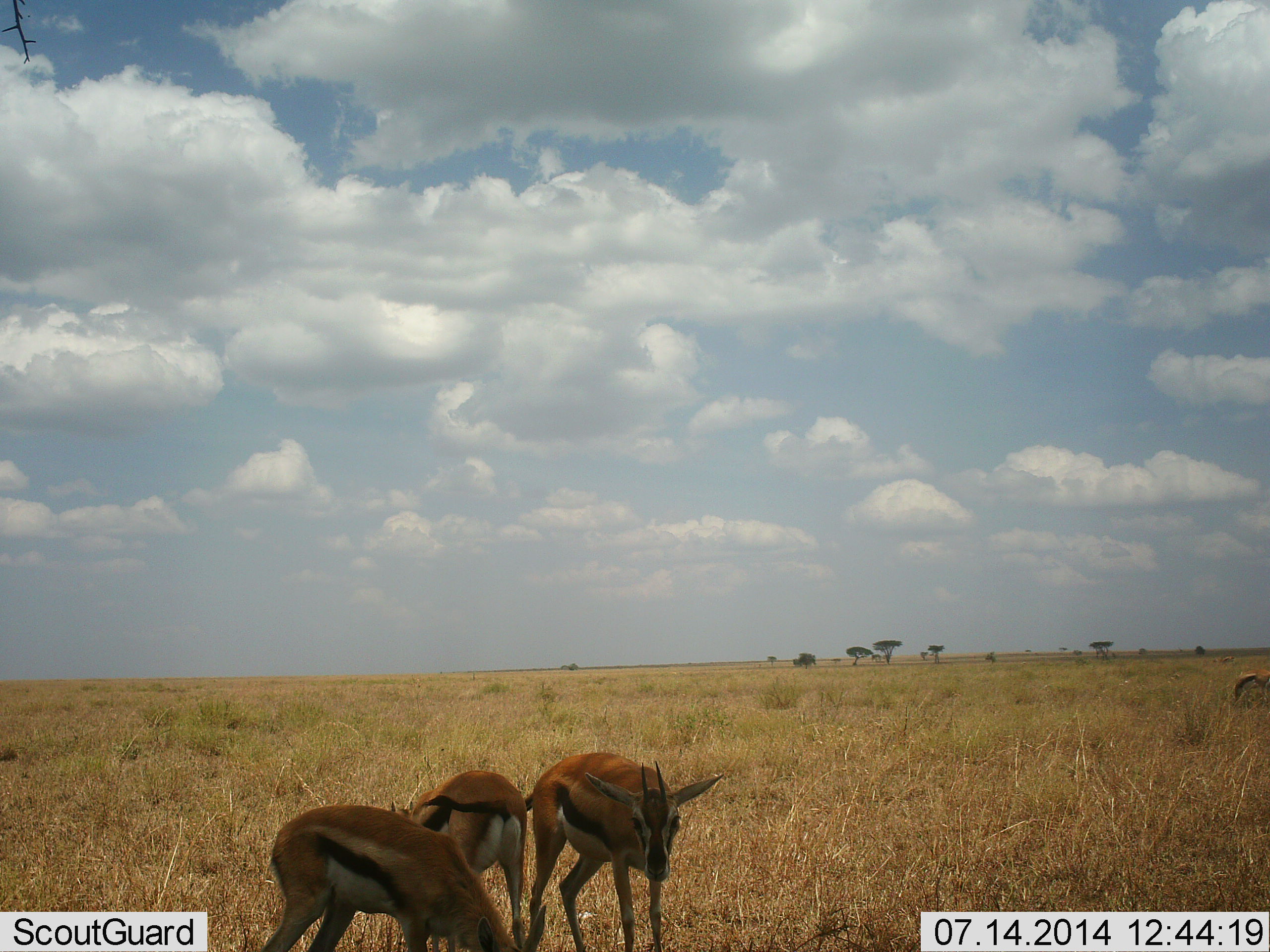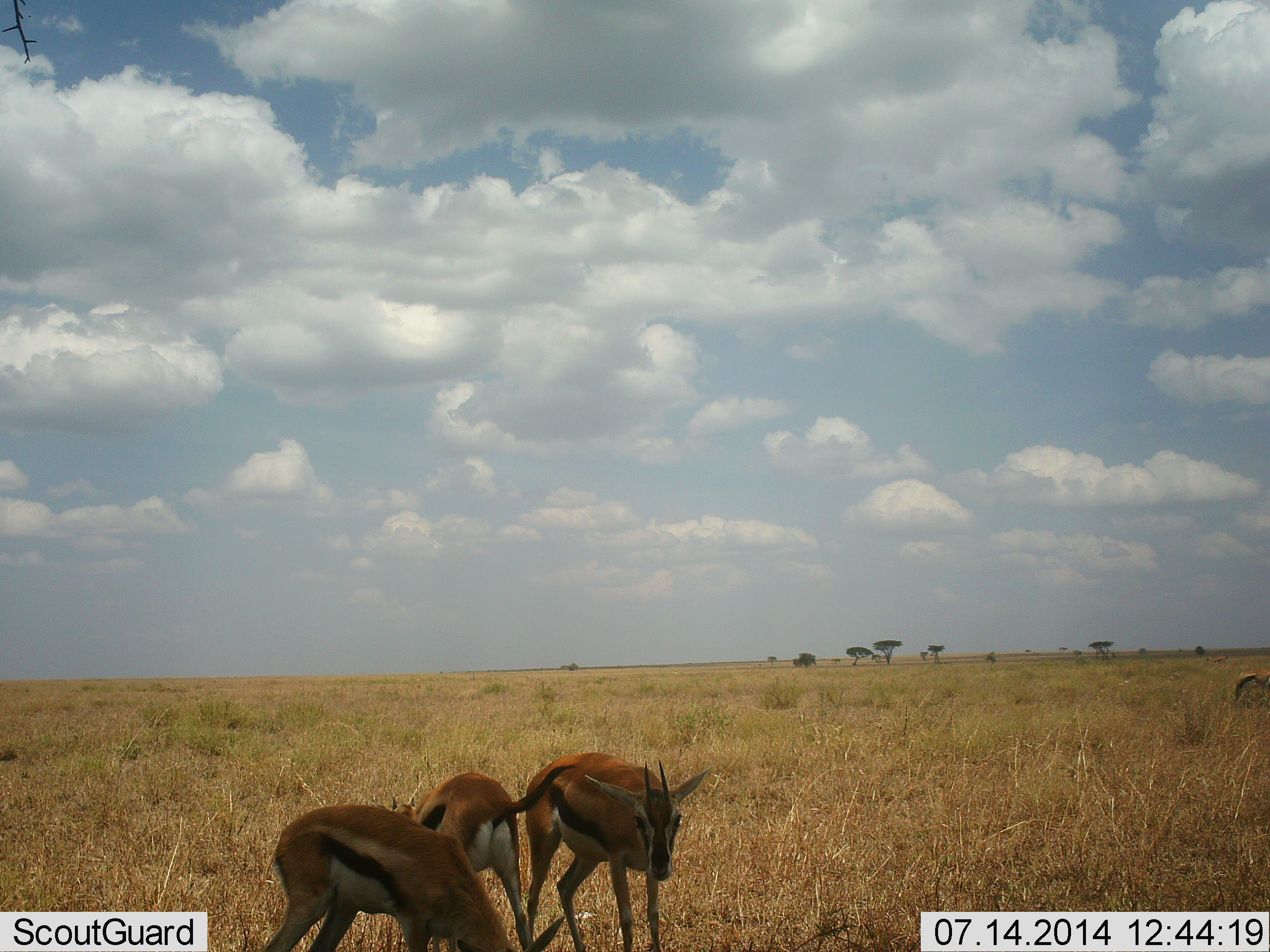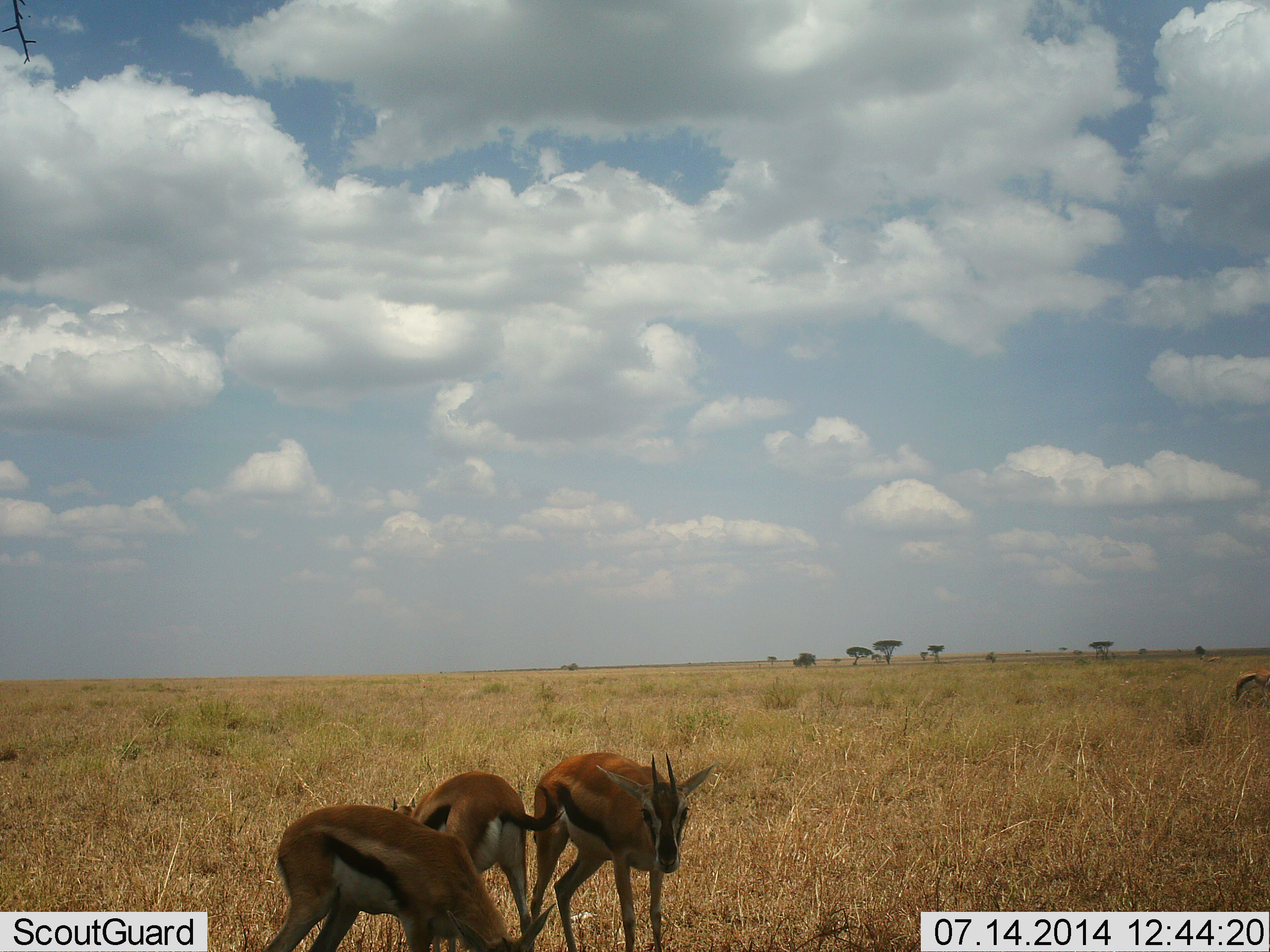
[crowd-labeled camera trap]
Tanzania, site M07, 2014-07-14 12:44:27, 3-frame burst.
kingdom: Animalia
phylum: Chordata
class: Mammalia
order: Artiodactyla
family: Bovidae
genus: Eudorcas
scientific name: Eudorcas thomsonii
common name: thomson's gazelle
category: gazellethomsons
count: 3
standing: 80%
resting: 0%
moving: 10%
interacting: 10%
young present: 0%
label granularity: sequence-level